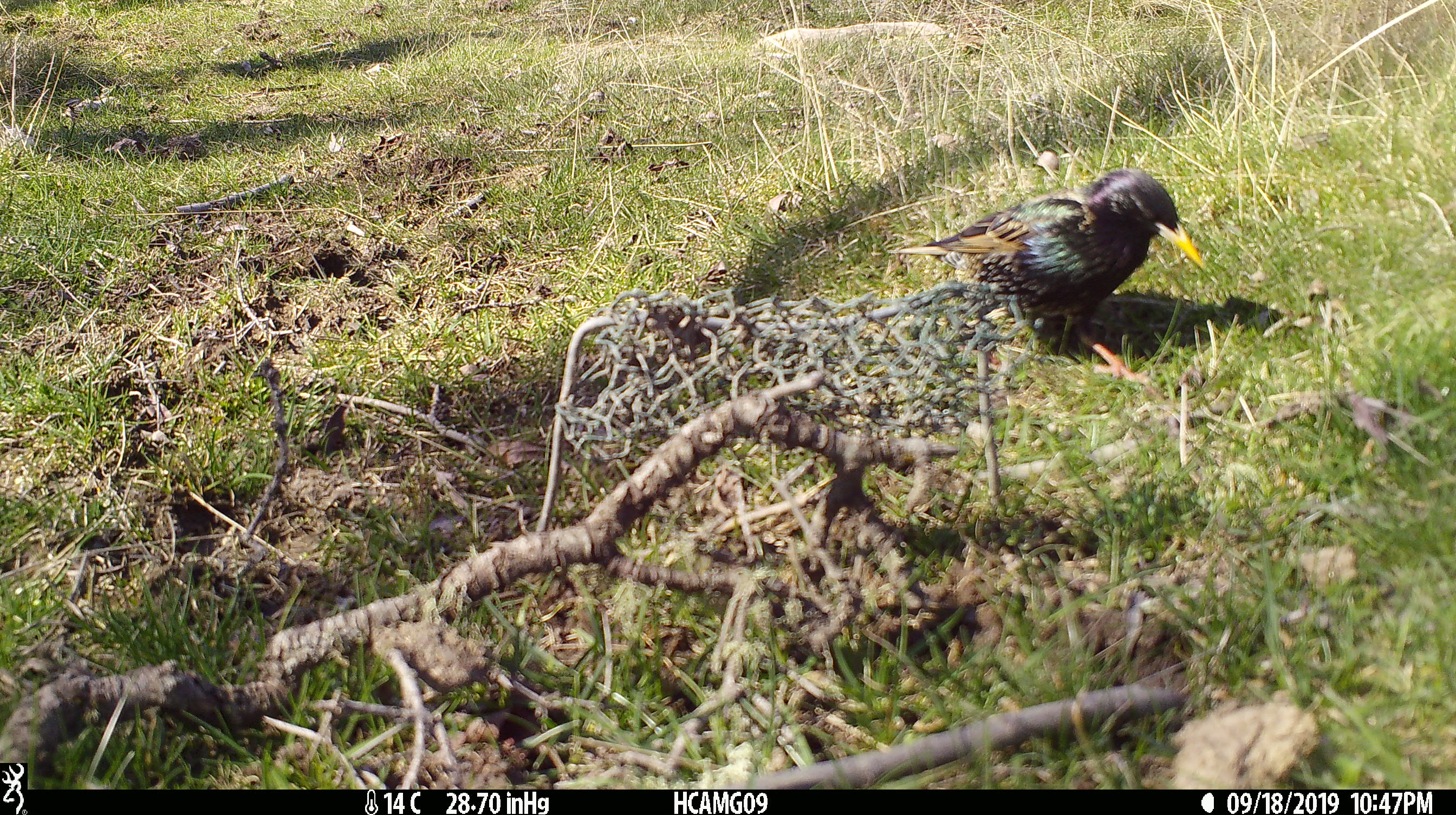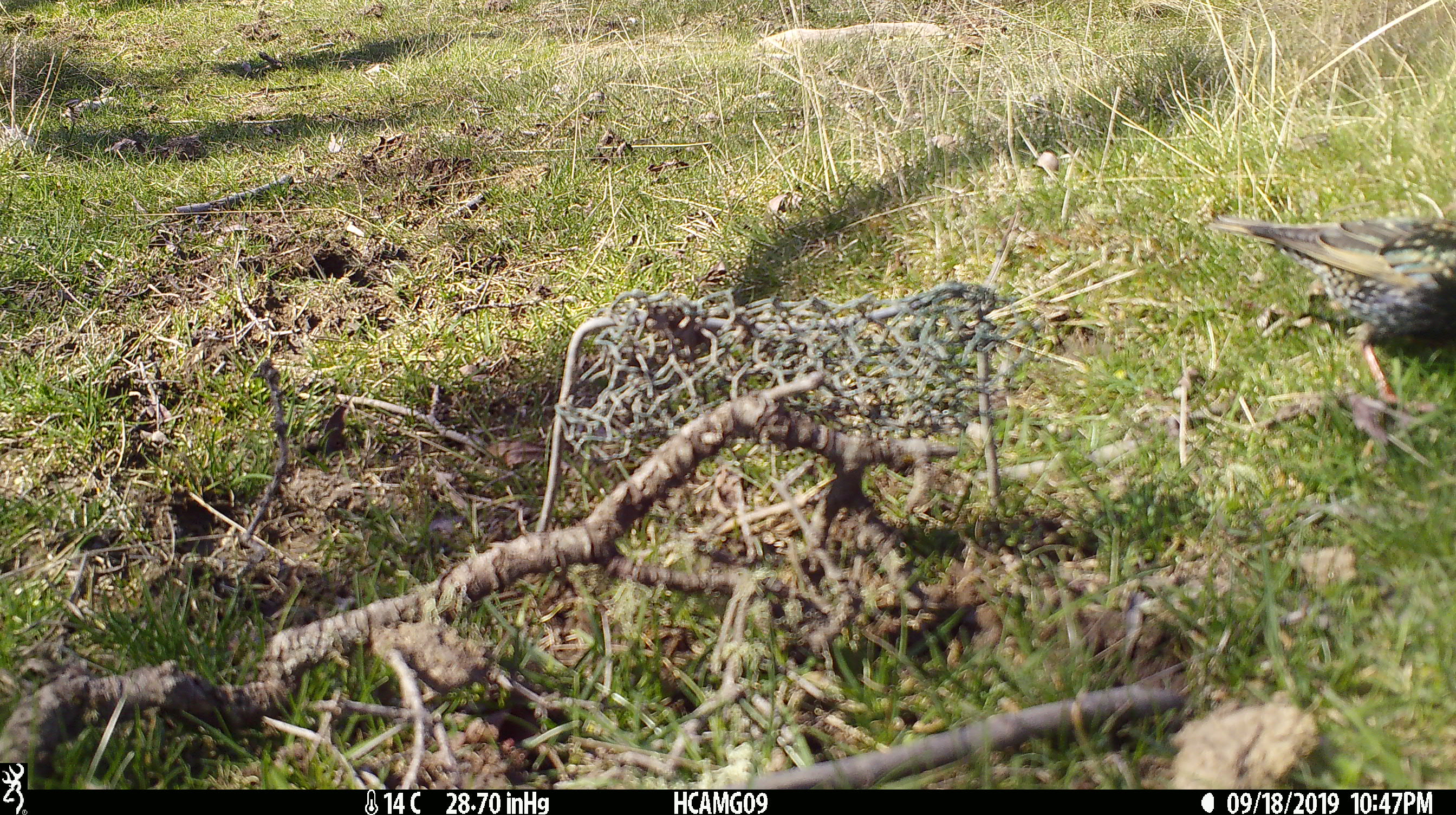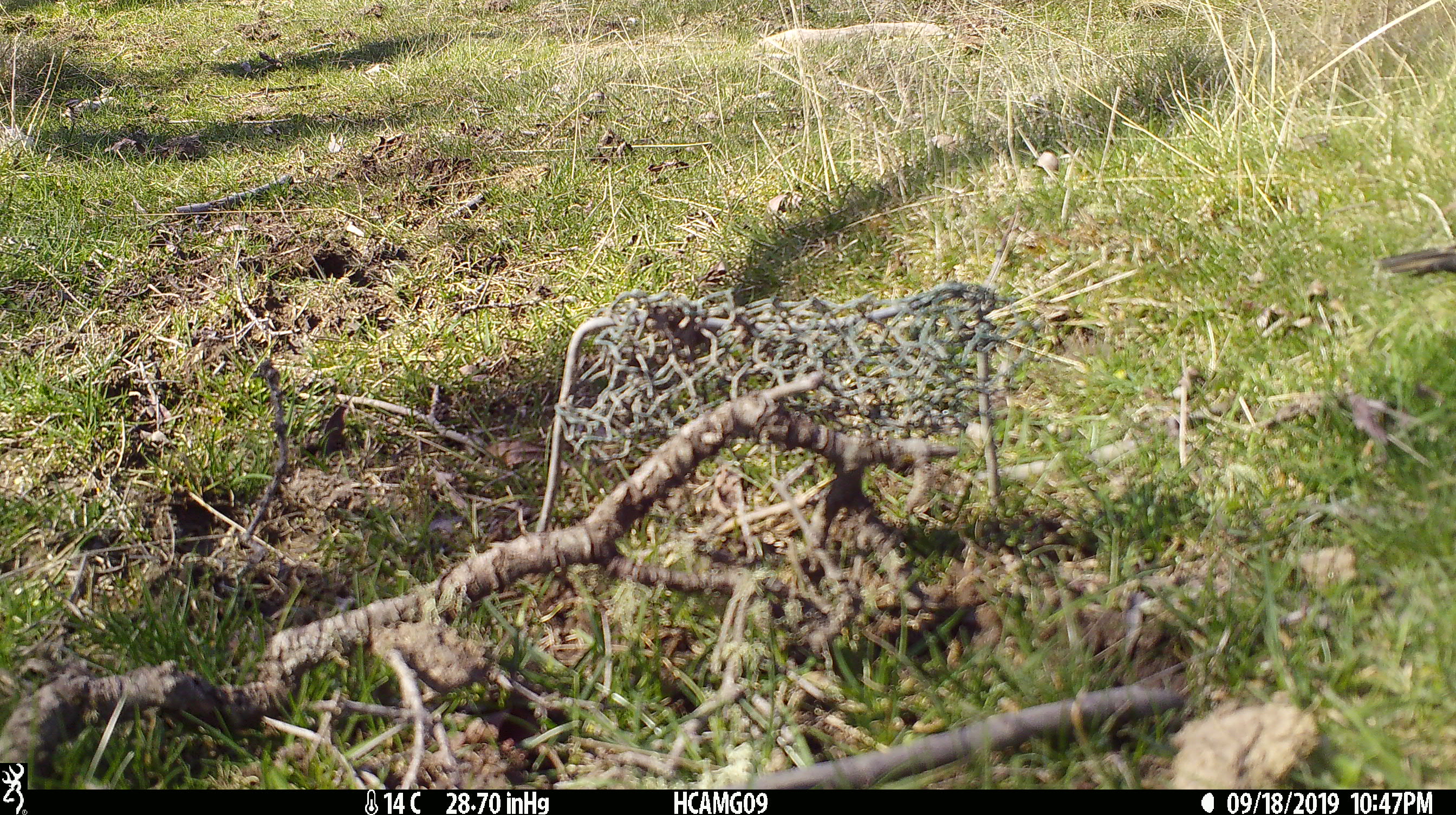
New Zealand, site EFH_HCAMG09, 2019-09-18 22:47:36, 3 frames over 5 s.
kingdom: Animalia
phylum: Chordata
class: Aves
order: Passeriformes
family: Sturnidae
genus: Sturnus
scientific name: Sturnus vulgaris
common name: european starling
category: starling